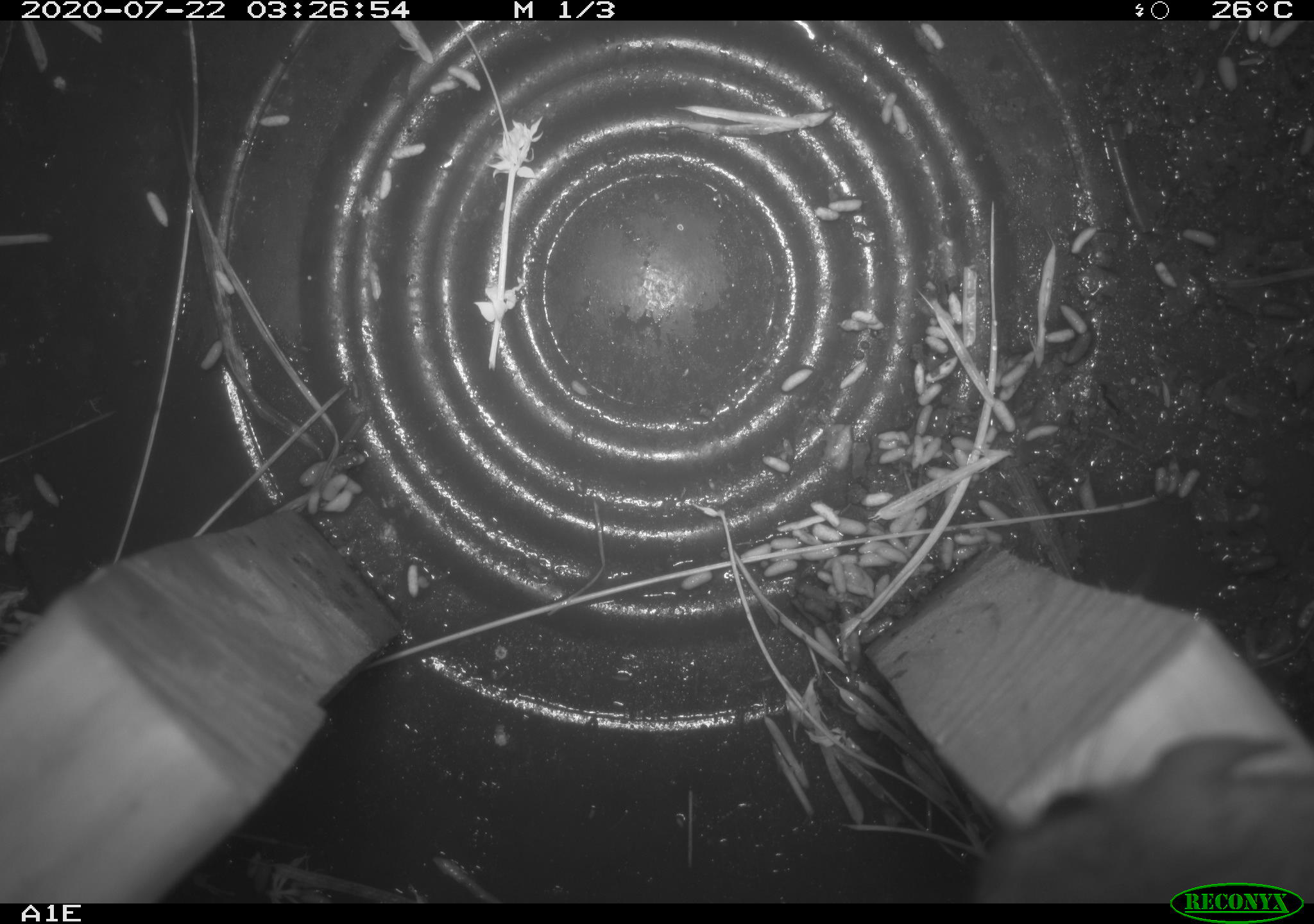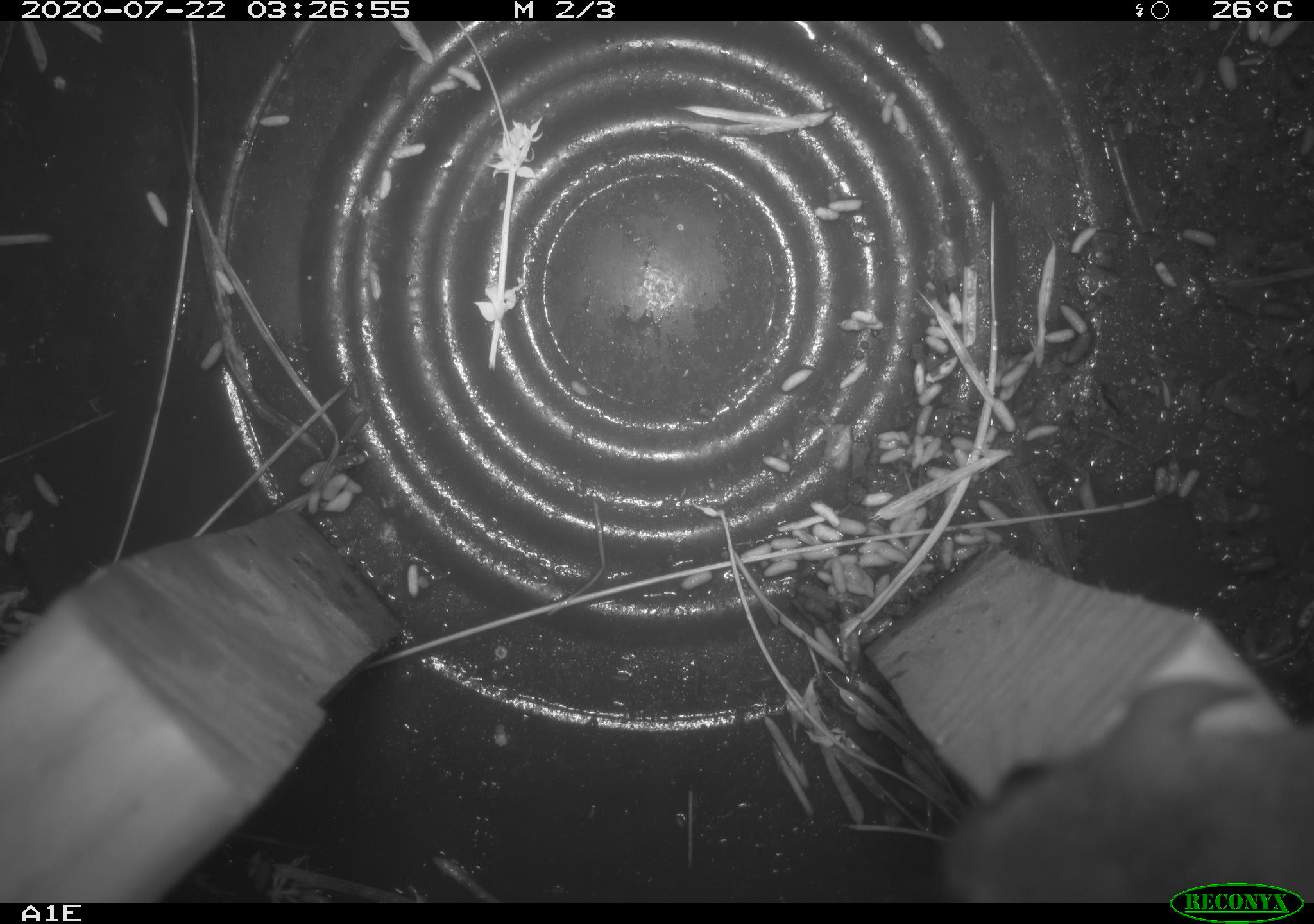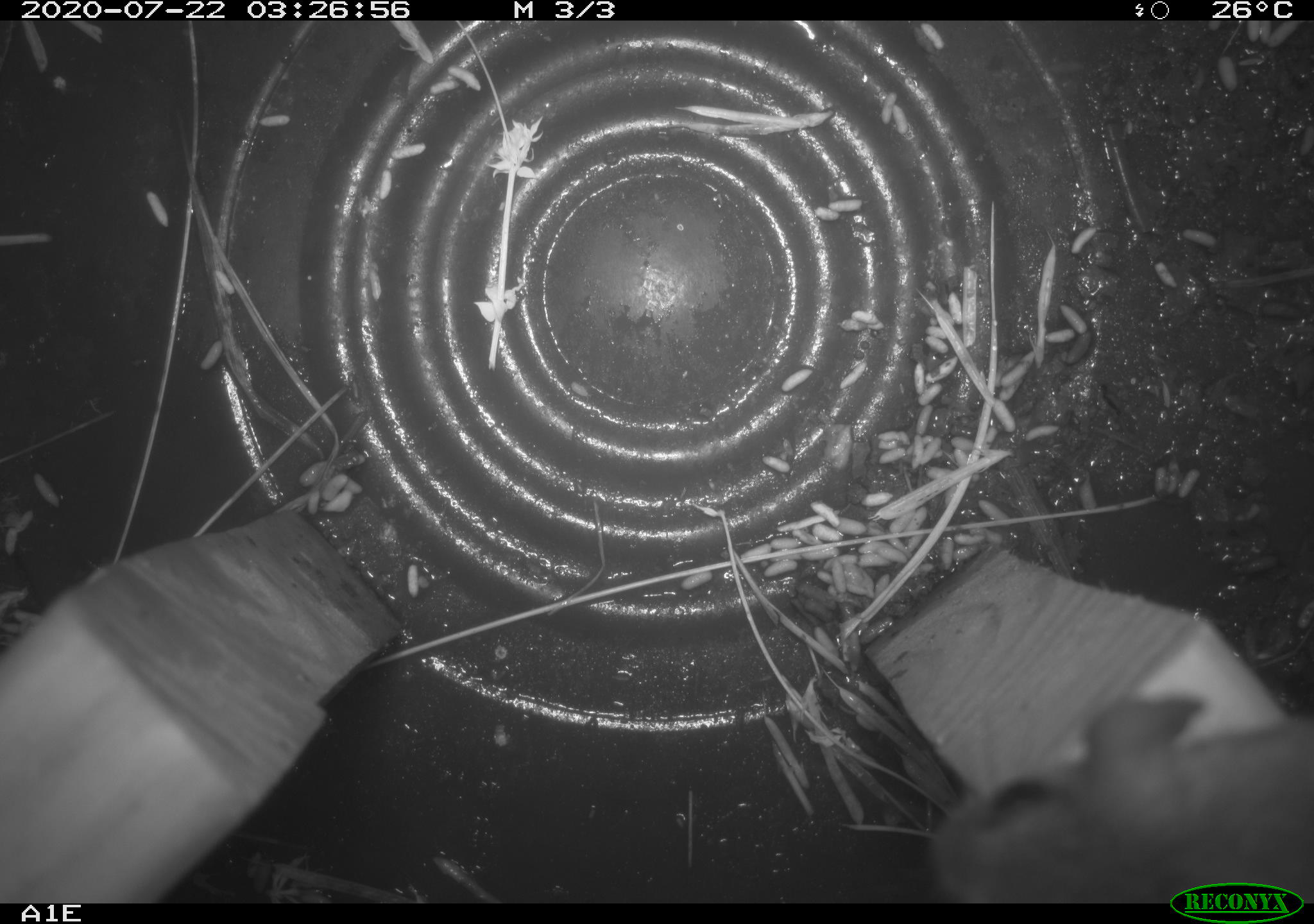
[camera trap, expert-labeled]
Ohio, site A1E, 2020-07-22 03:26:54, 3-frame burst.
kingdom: Animalia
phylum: Chordata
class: Mammalia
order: Rodentia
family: Cricetidae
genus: Peromyscus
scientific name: Peromyscus leucopus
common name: white-footed mouse